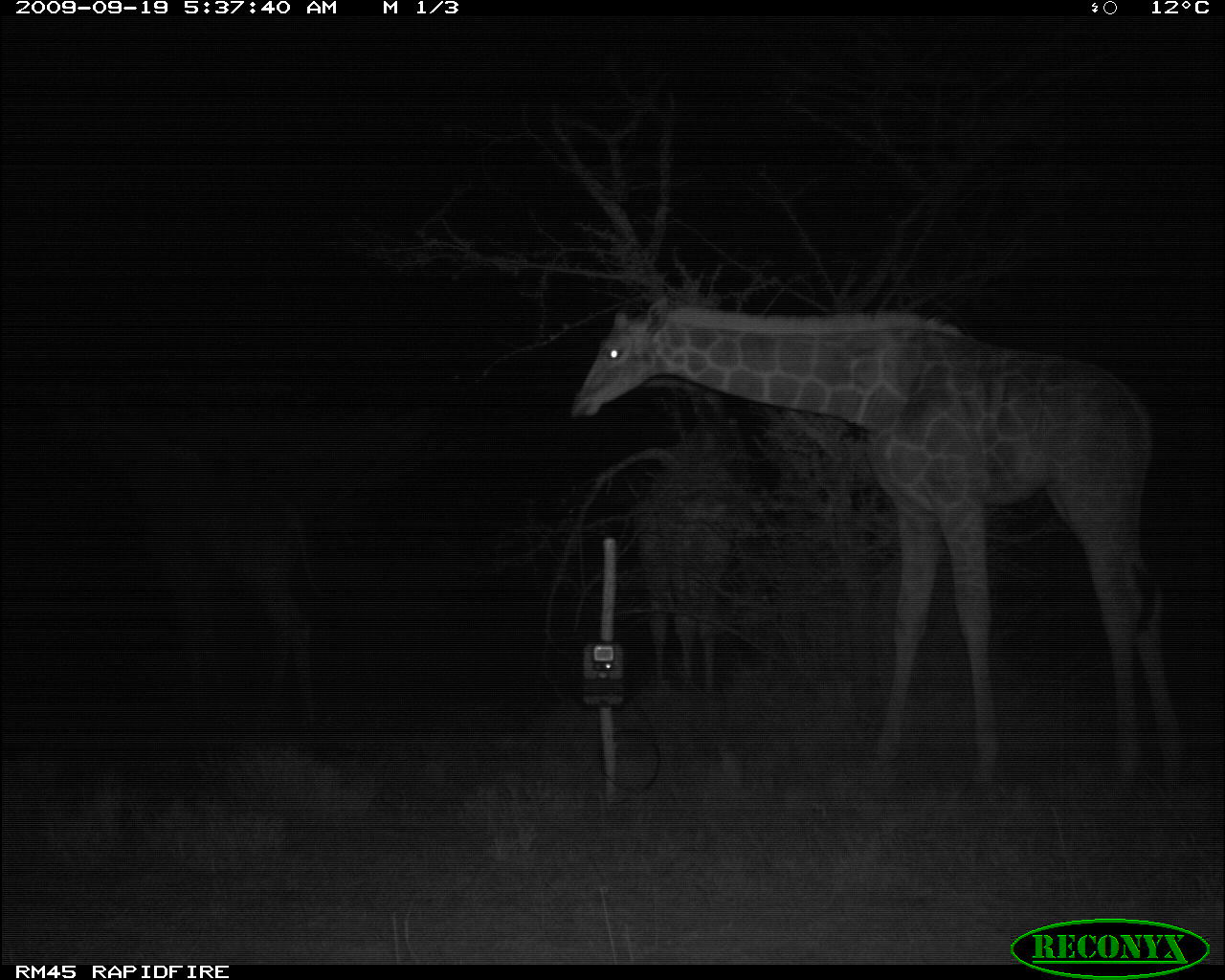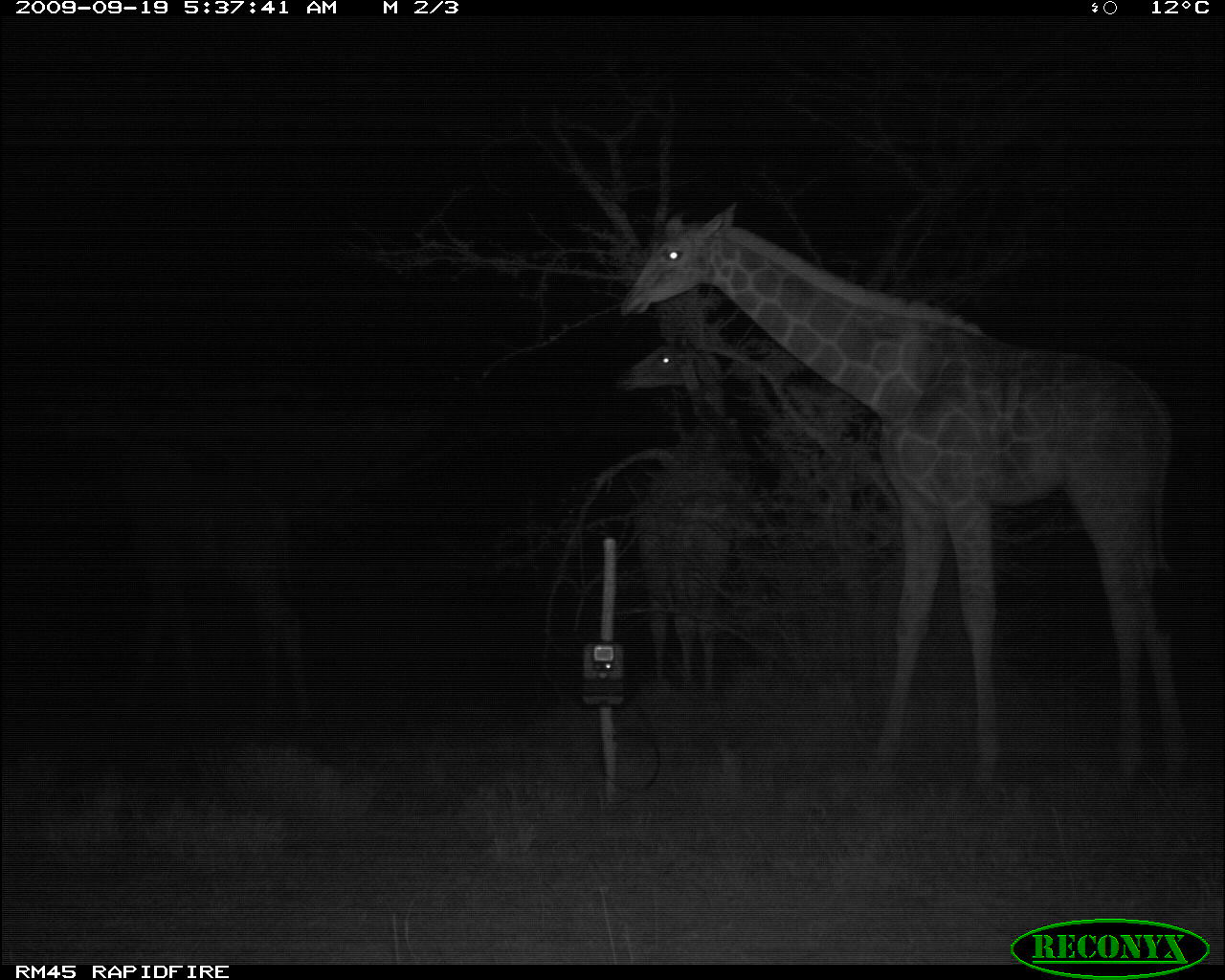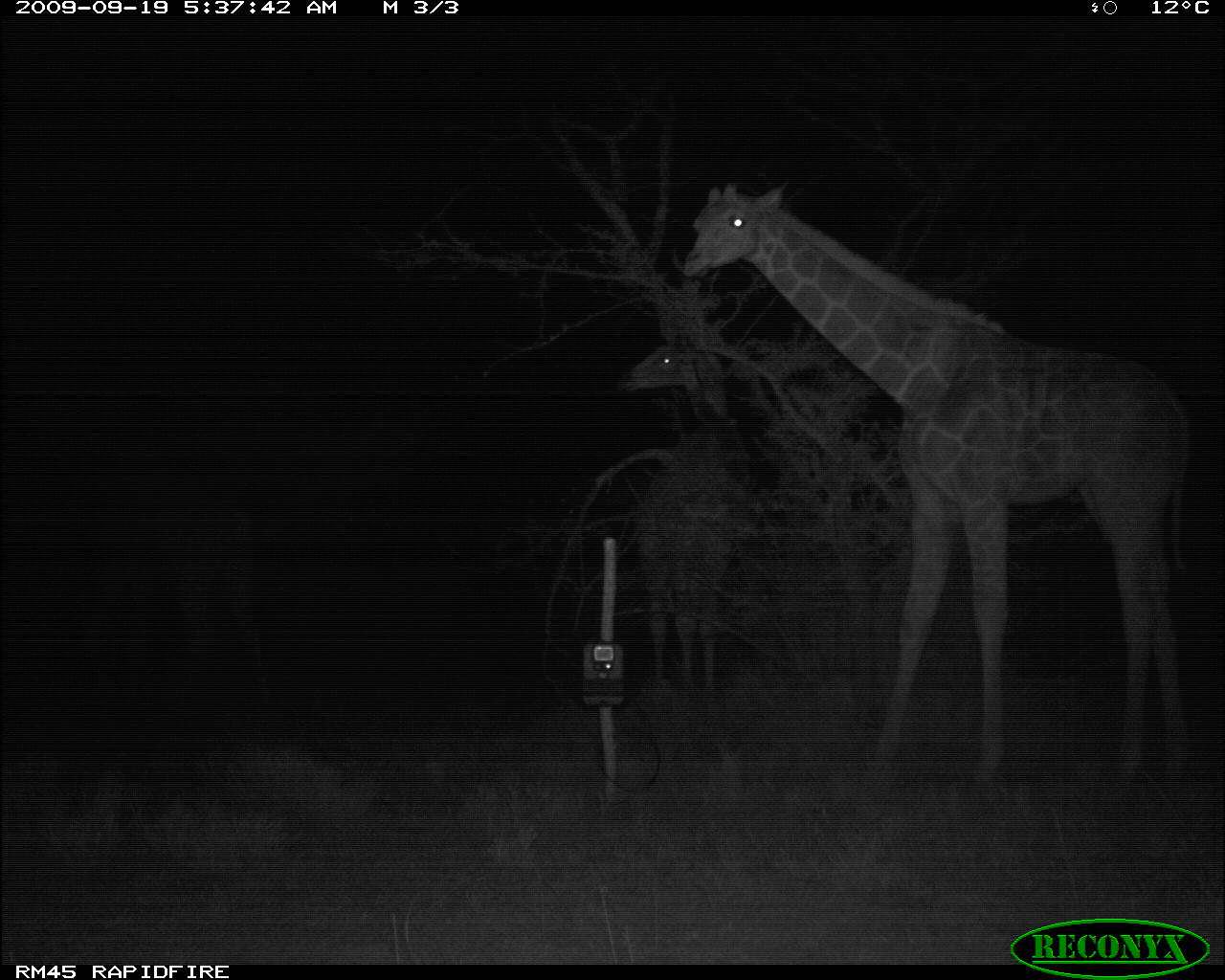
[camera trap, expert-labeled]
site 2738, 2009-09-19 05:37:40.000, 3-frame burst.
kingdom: Animalia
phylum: Chordata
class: Mammalia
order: Artiodactyla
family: Giraffidae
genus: Giraffa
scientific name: Giraffa camelopardalis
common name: giraffe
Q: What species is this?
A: Giraffa camelopardalis (giraffe).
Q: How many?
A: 3.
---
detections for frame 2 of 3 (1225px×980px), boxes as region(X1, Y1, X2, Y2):
giraffa camelopardalis: region(620, 201, 1200, 787); region(60, 400, 310, 708); region(622, 330, 744, 693)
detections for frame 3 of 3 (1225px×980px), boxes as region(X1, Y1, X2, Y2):
giraffa camelopardalis: region(678, 175, 1203, 789); region(32, 407, 289, 704); region(609, 333, 740, 711)